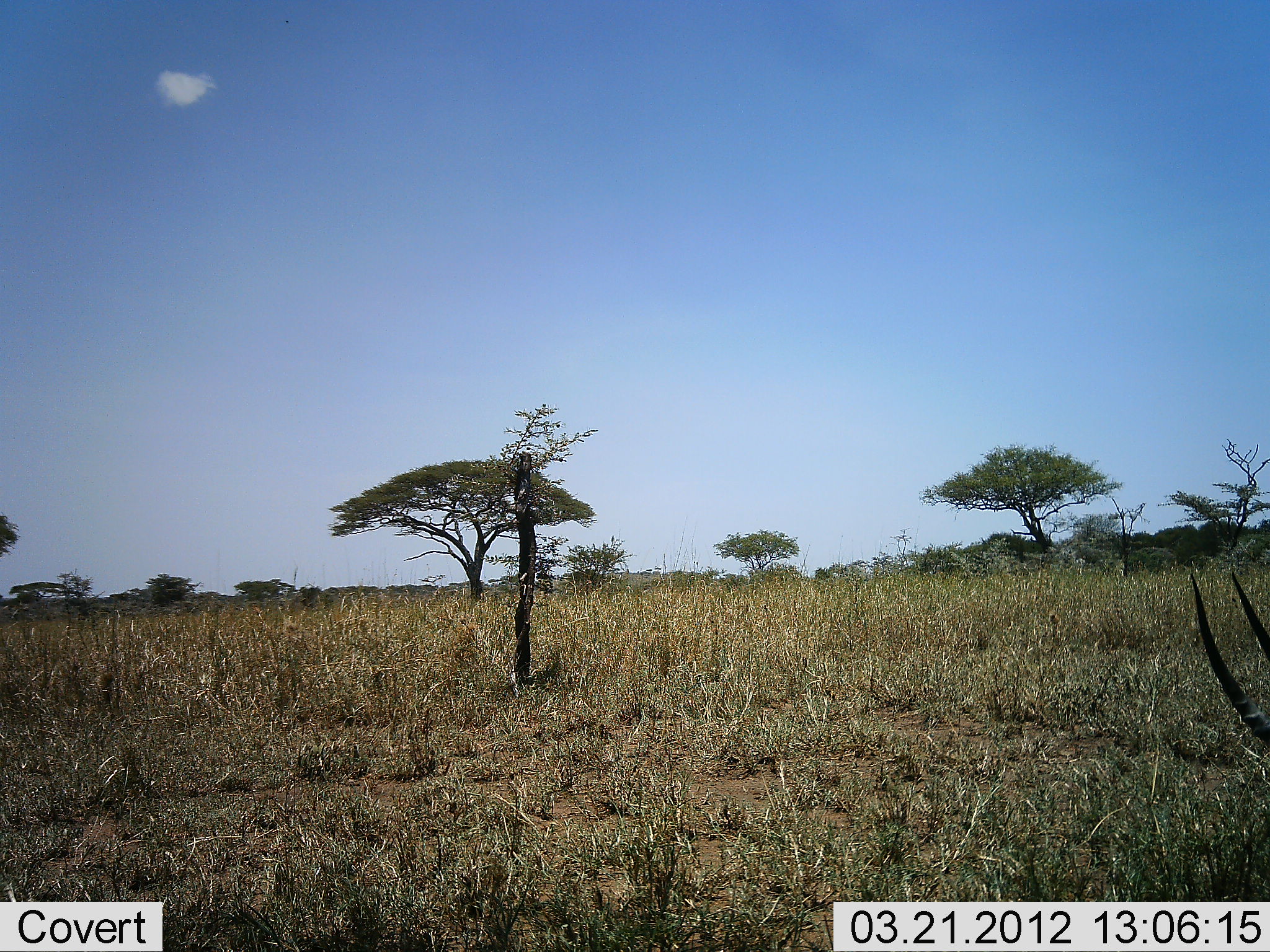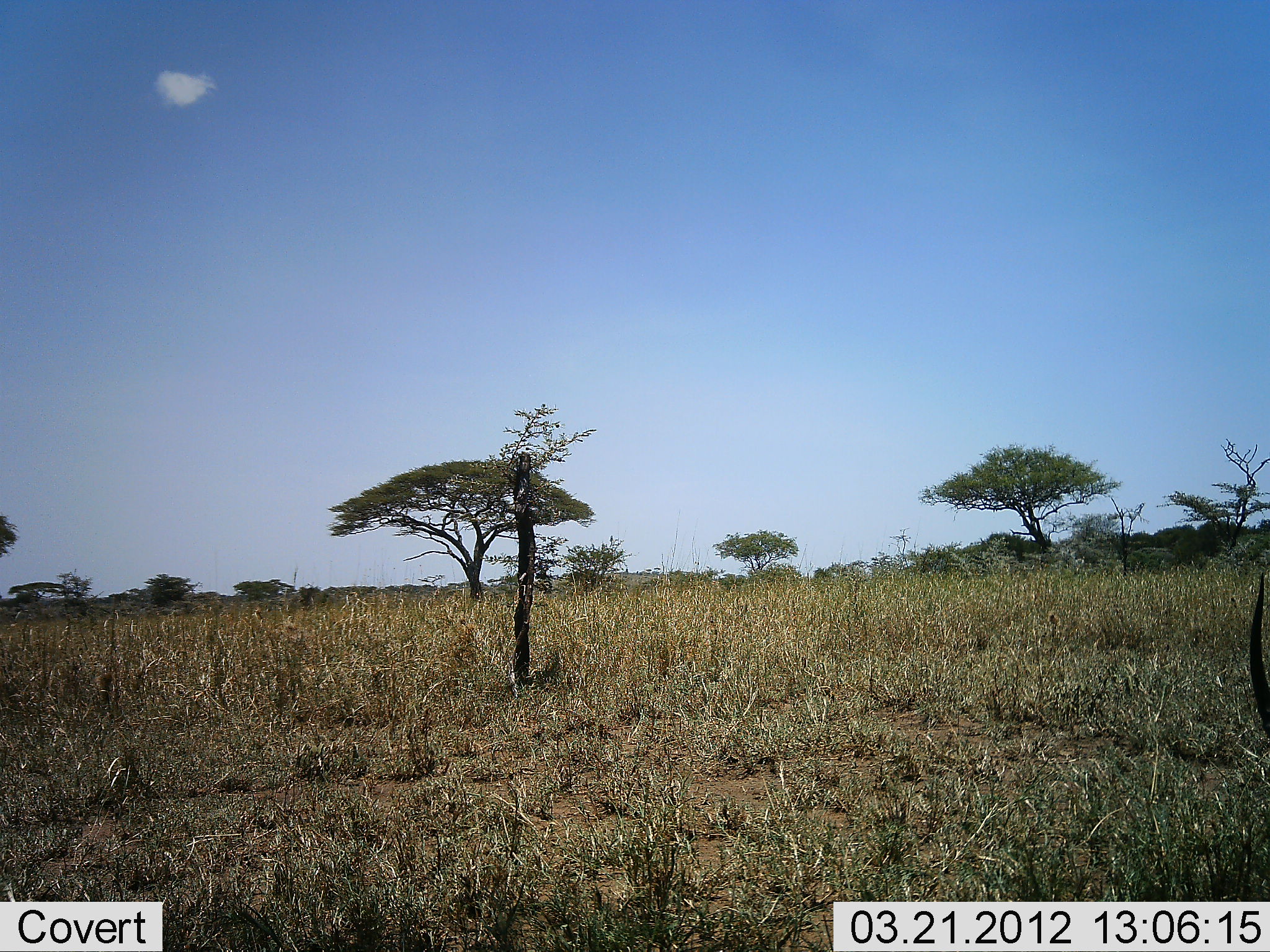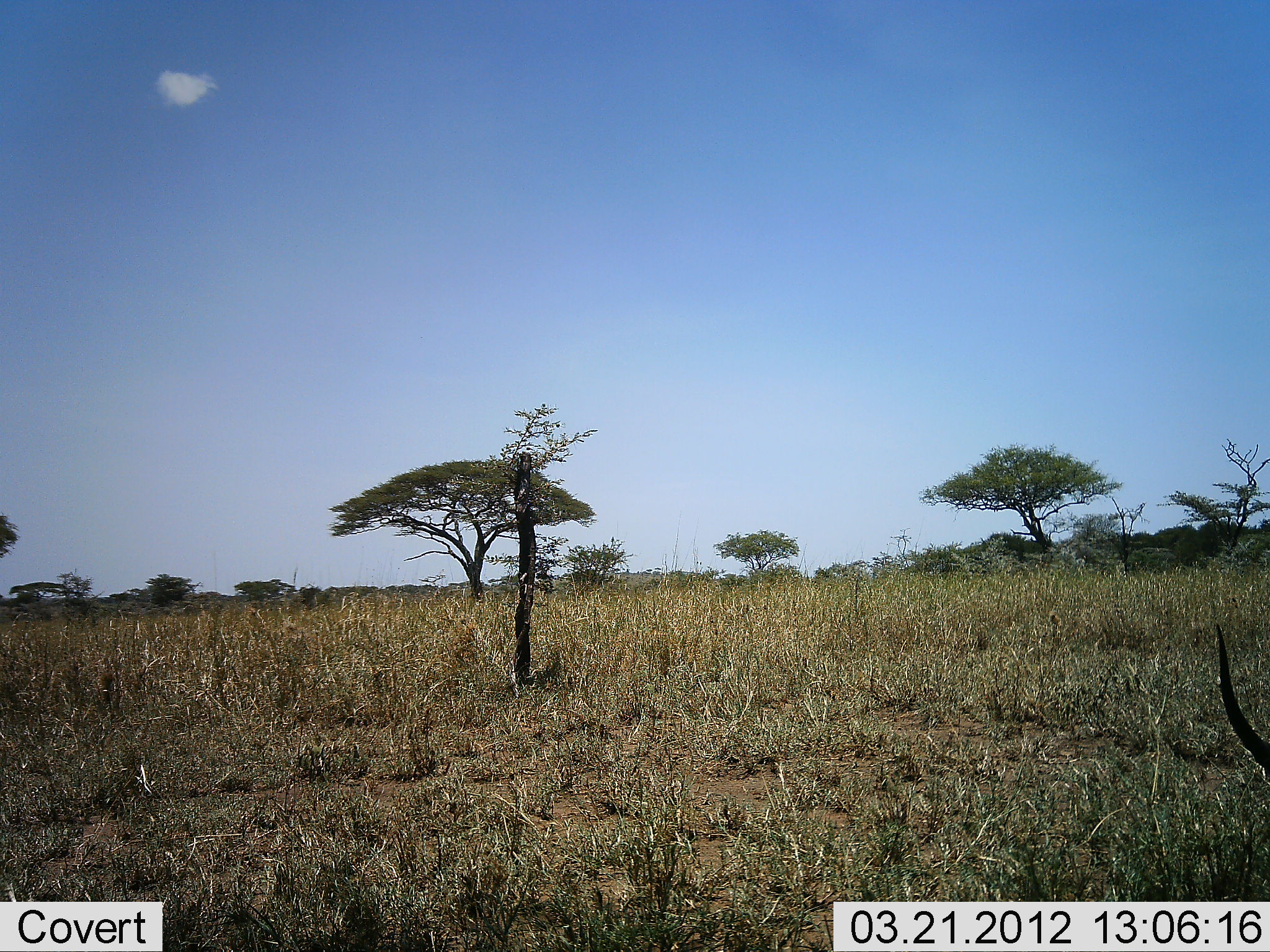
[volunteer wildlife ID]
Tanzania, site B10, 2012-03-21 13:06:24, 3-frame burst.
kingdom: Animalia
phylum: Chordata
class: Mammalia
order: Artiodactyla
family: Bovidae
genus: Eudorcas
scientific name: Eudorcas thomsonii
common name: thomson's gazelle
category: gazellethomsons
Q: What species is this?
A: Gazellethomsons (thomson's gazelle) (Eudorcas thomsonii).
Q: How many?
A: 1.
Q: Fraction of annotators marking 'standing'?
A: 25%.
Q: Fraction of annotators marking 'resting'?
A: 6%.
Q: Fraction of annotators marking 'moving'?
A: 6%.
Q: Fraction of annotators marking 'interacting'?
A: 0%.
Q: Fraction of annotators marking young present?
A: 0%.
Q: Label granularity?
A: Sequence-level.